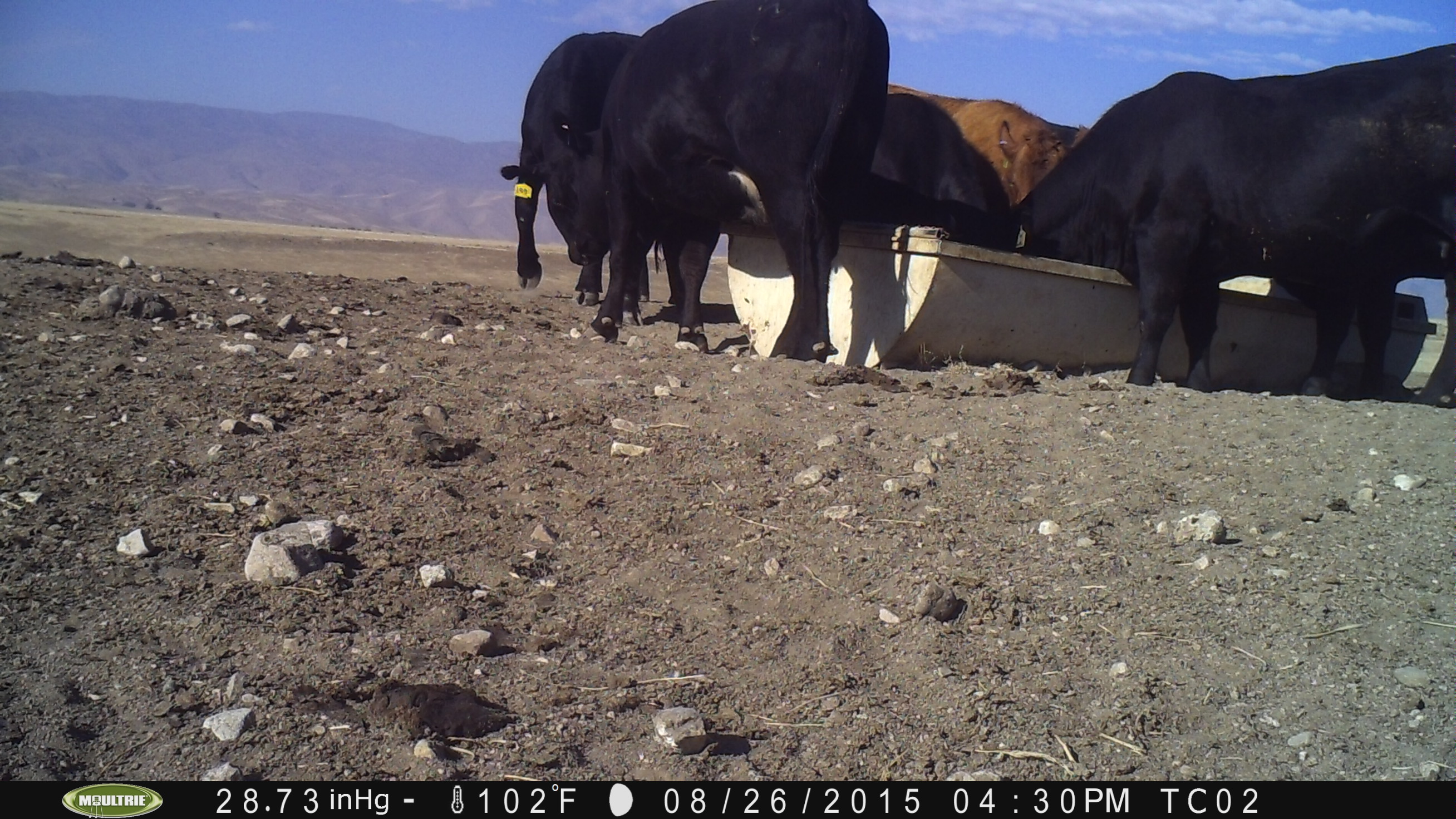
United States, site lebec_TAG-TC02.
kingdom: Animalia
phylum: Chordata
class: Mammalia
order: Artiodactyla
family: Bovidae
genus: Bos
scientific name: Bos taurus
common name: domestic cow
Bos taurus (domestic cow).